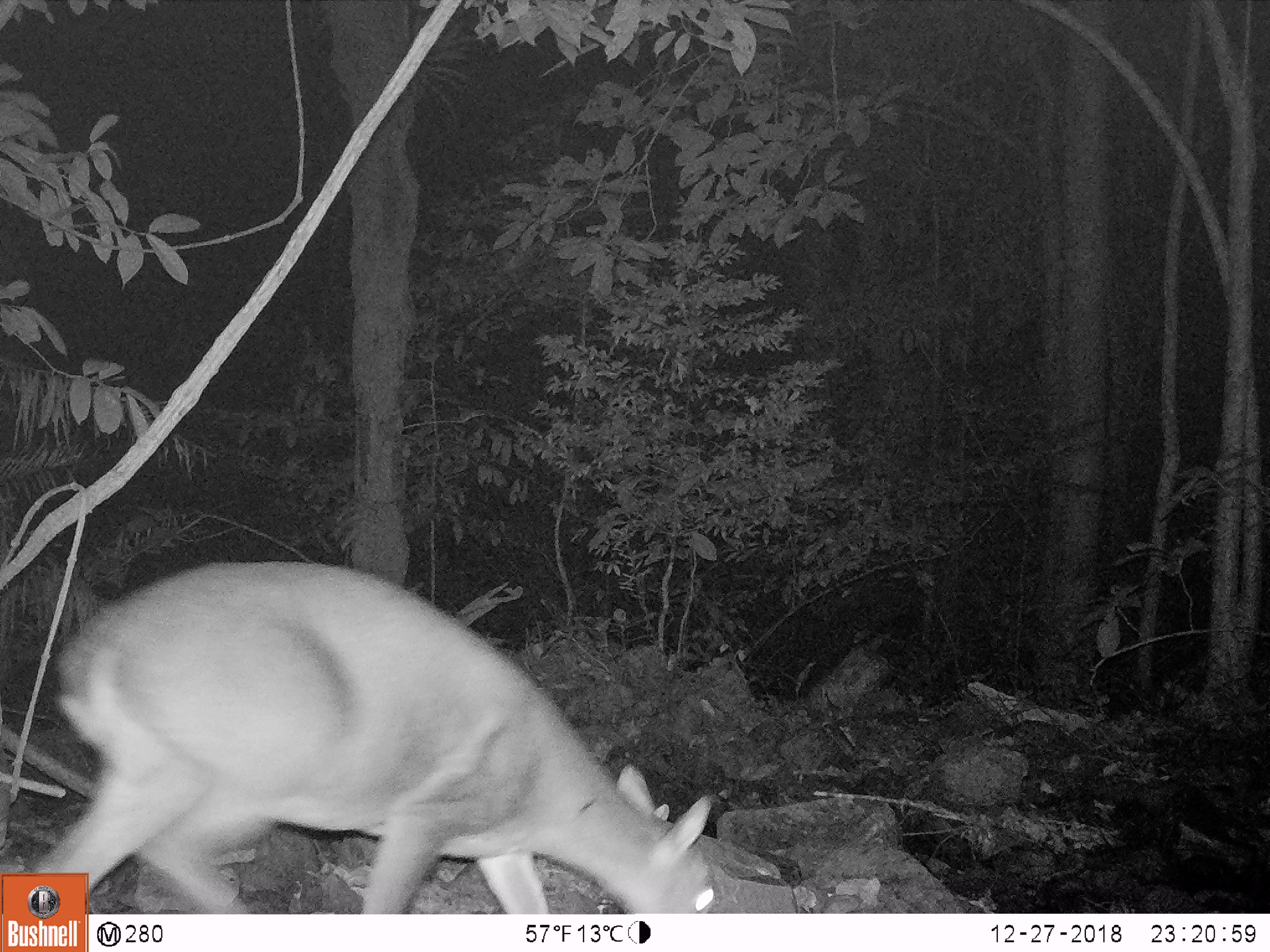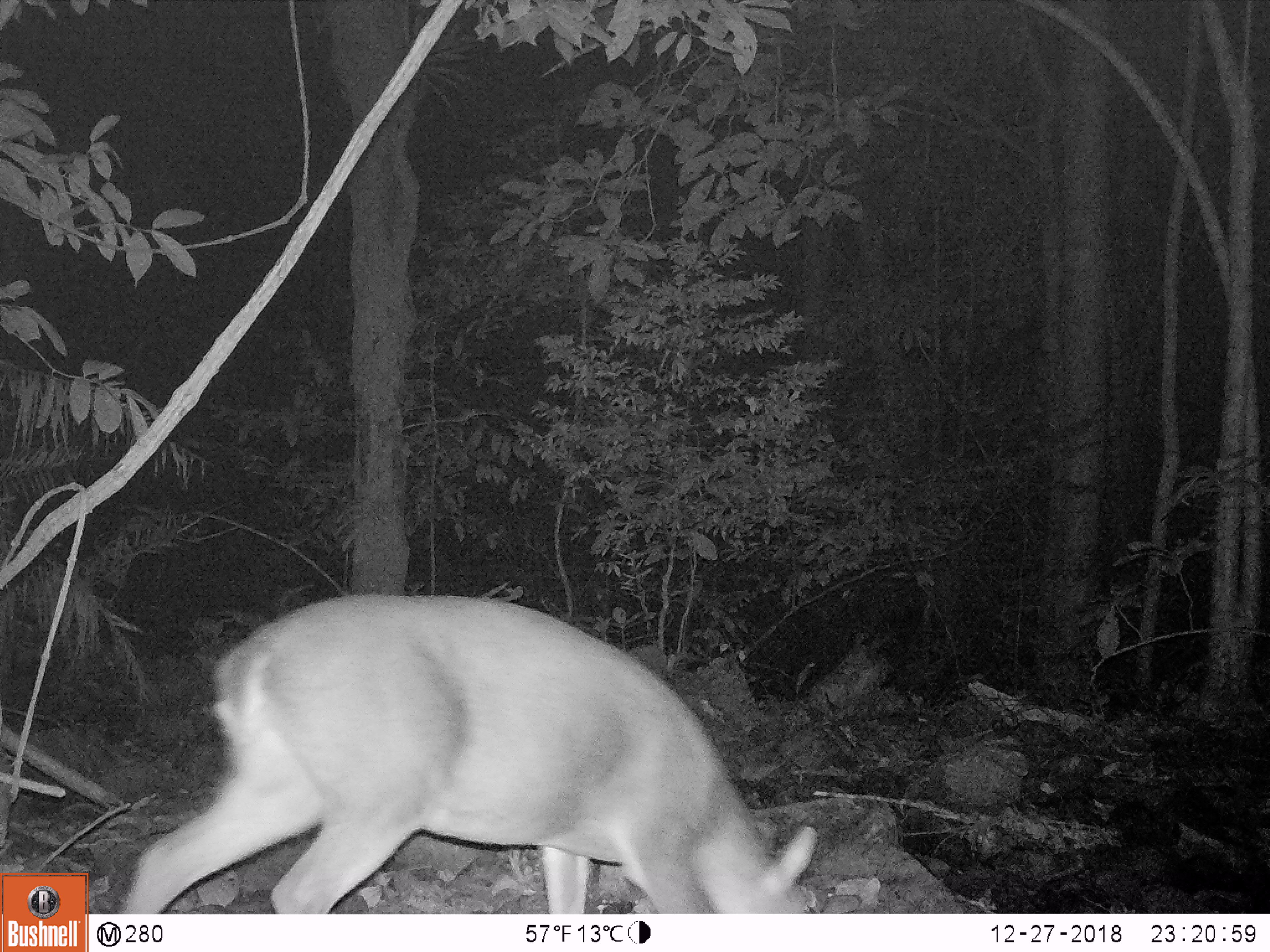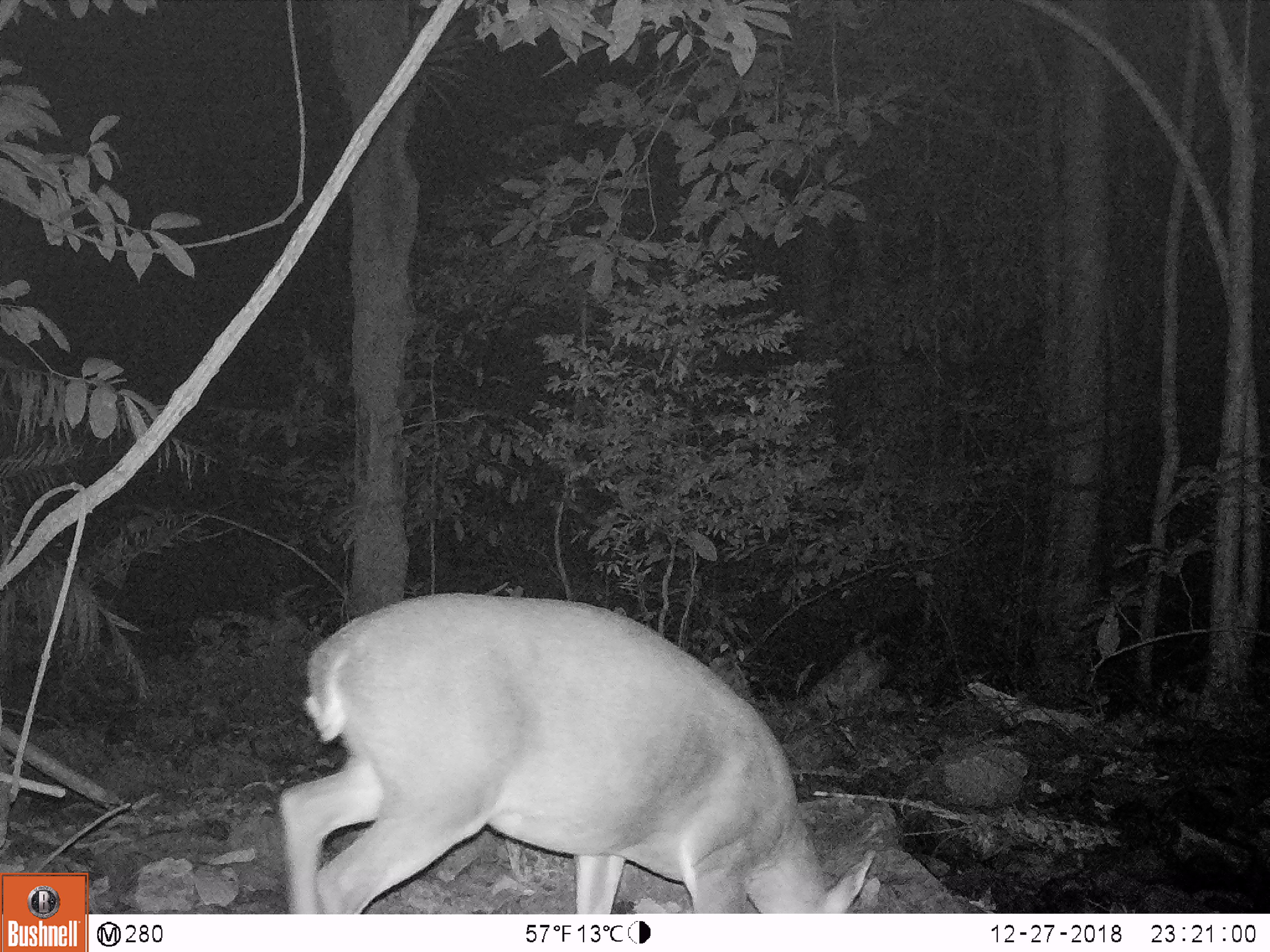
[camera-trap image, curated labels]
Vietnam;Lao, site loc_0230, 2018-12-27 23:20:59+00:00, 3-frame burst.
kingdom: Animalia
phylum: Chordata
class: Mammalia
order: Artiodactyla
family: Cervidae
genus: Muntiacus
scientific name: Muntiacus vuquangensis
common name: large-antlered muntjac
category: large antlered muntjac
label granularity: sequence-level